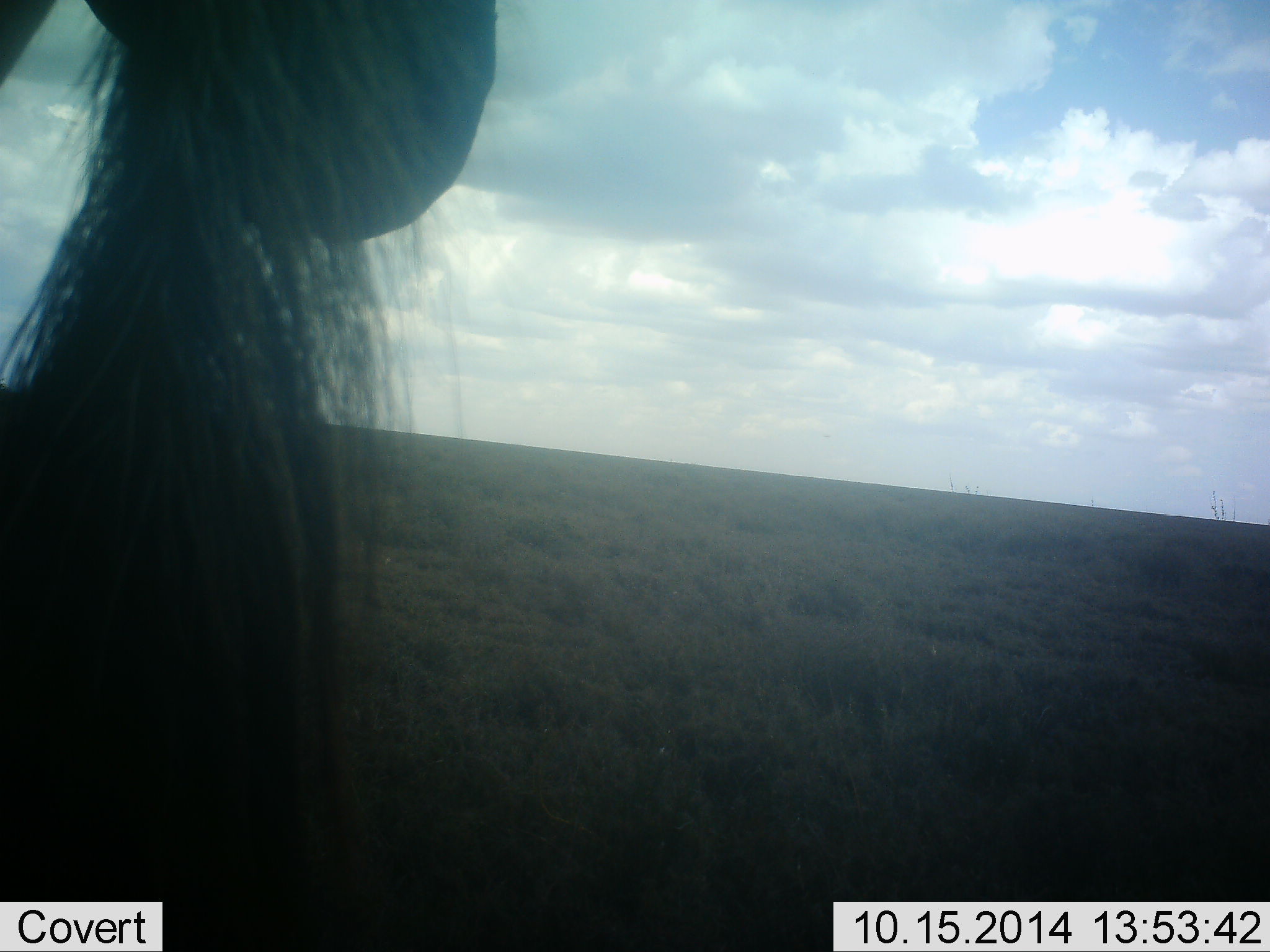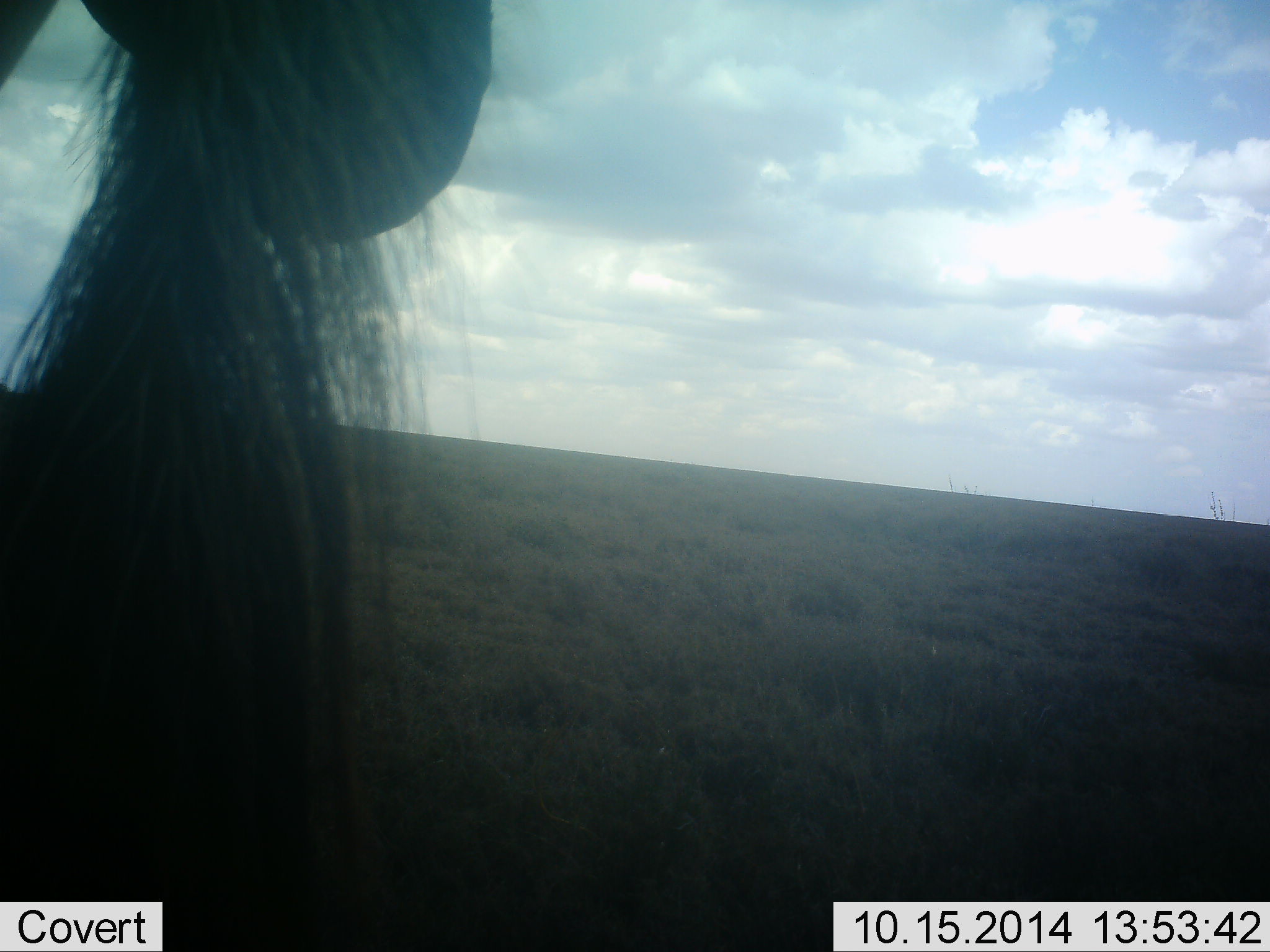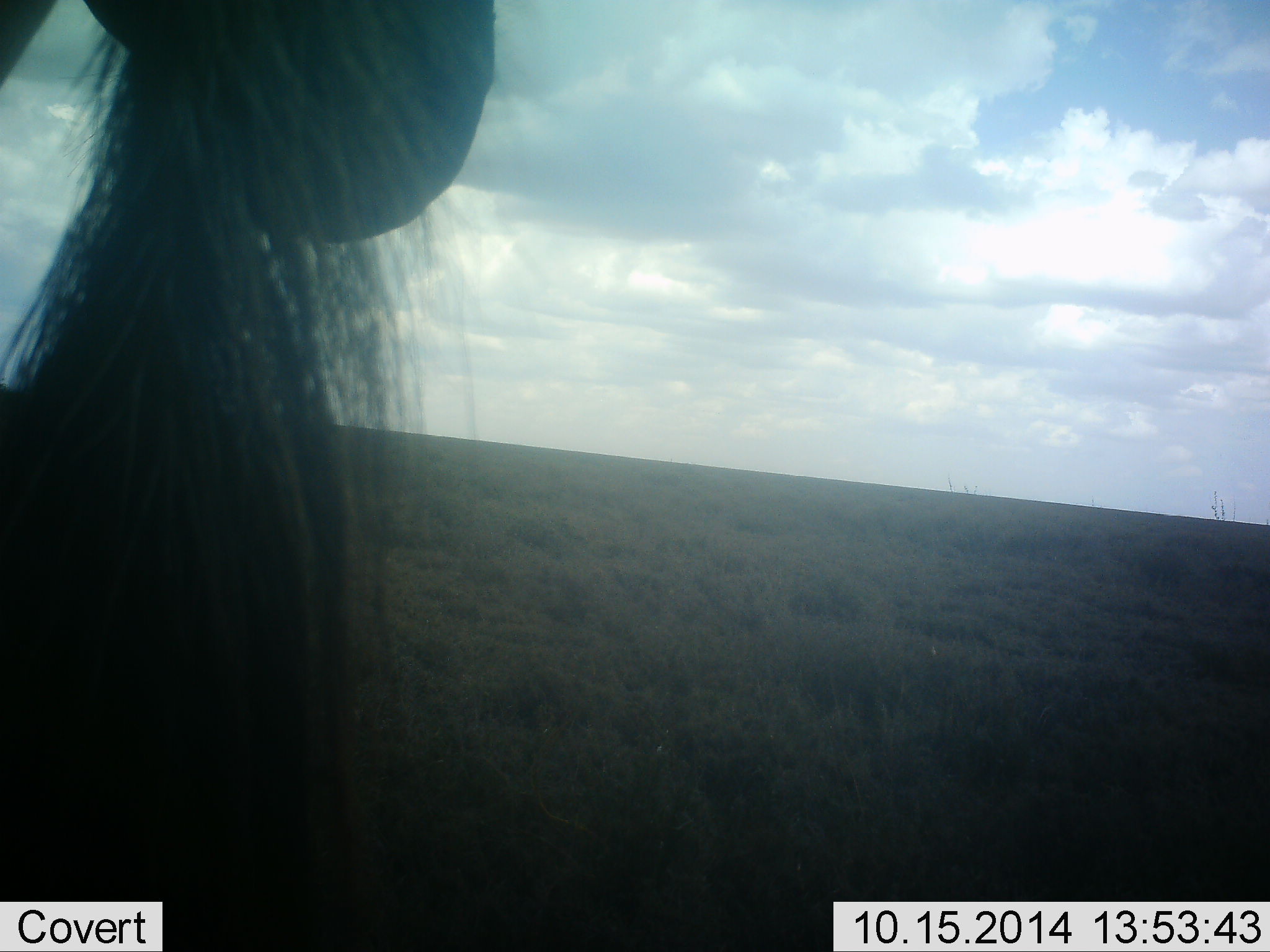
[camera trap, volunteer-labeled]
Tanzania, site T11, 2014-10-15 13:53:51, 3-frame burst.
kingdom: Animalia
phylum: Chordata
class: Mammalia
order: Artiodactyla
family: Bovidae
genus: Connochaetes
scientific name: Connochaetes taurinus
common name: blue wildebeest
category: wildebeest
Wildebeest (blue wildebeest) (Connochaetes taurinus), count 1. Behavior (volunteer vote fractions): standing 100%, resting 0%, moving 0%, interacting 0%. Young present (vote fraction): 0%. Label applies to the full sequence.